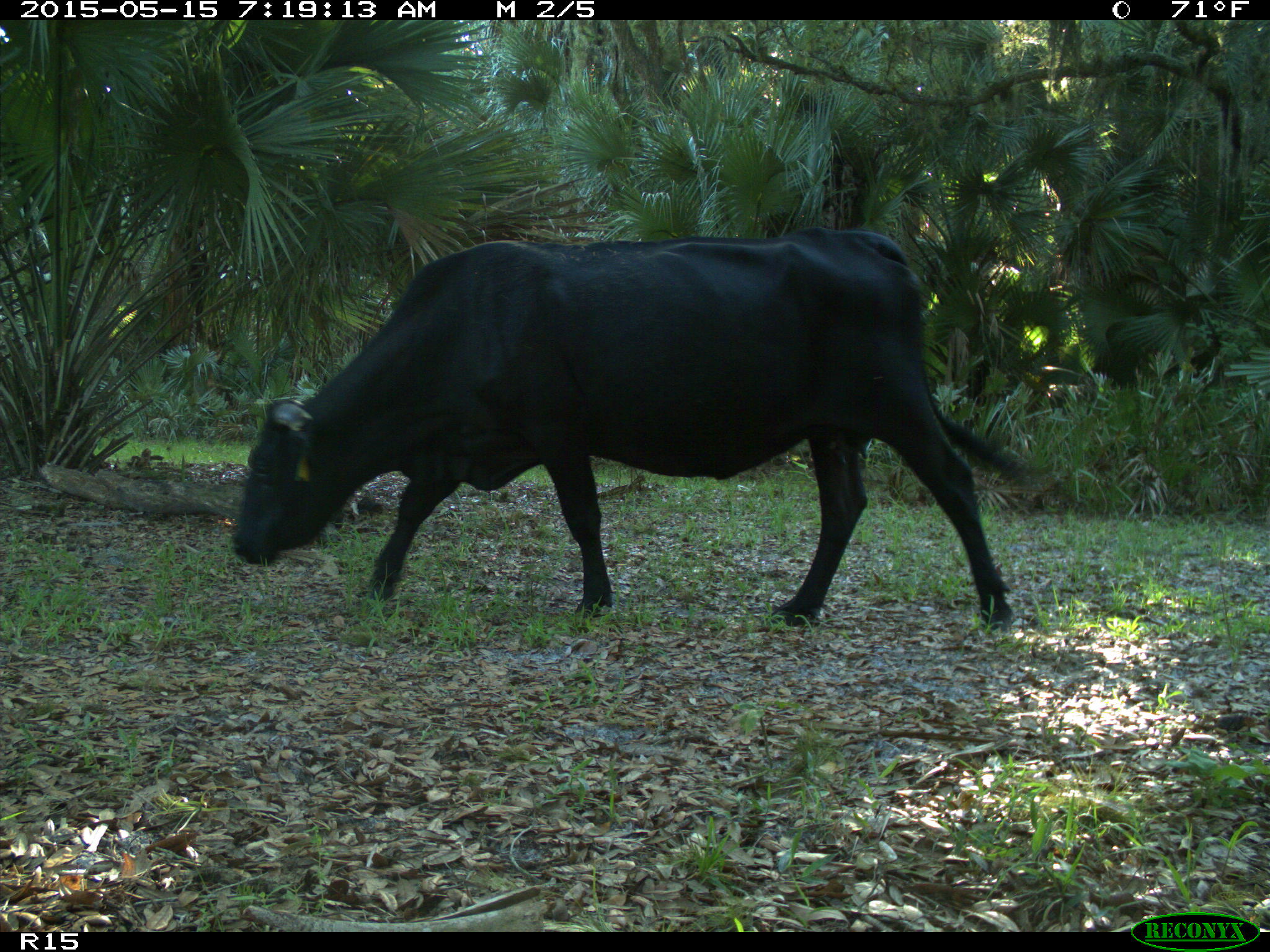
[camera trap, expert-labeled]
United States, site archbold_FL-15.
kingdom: Animalia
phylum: Chordata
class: Mammalia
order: Artiodactyla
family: Bovidae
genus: Bos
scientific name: Bos taurus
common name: domestic cow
Bos taurus (domestic cow).